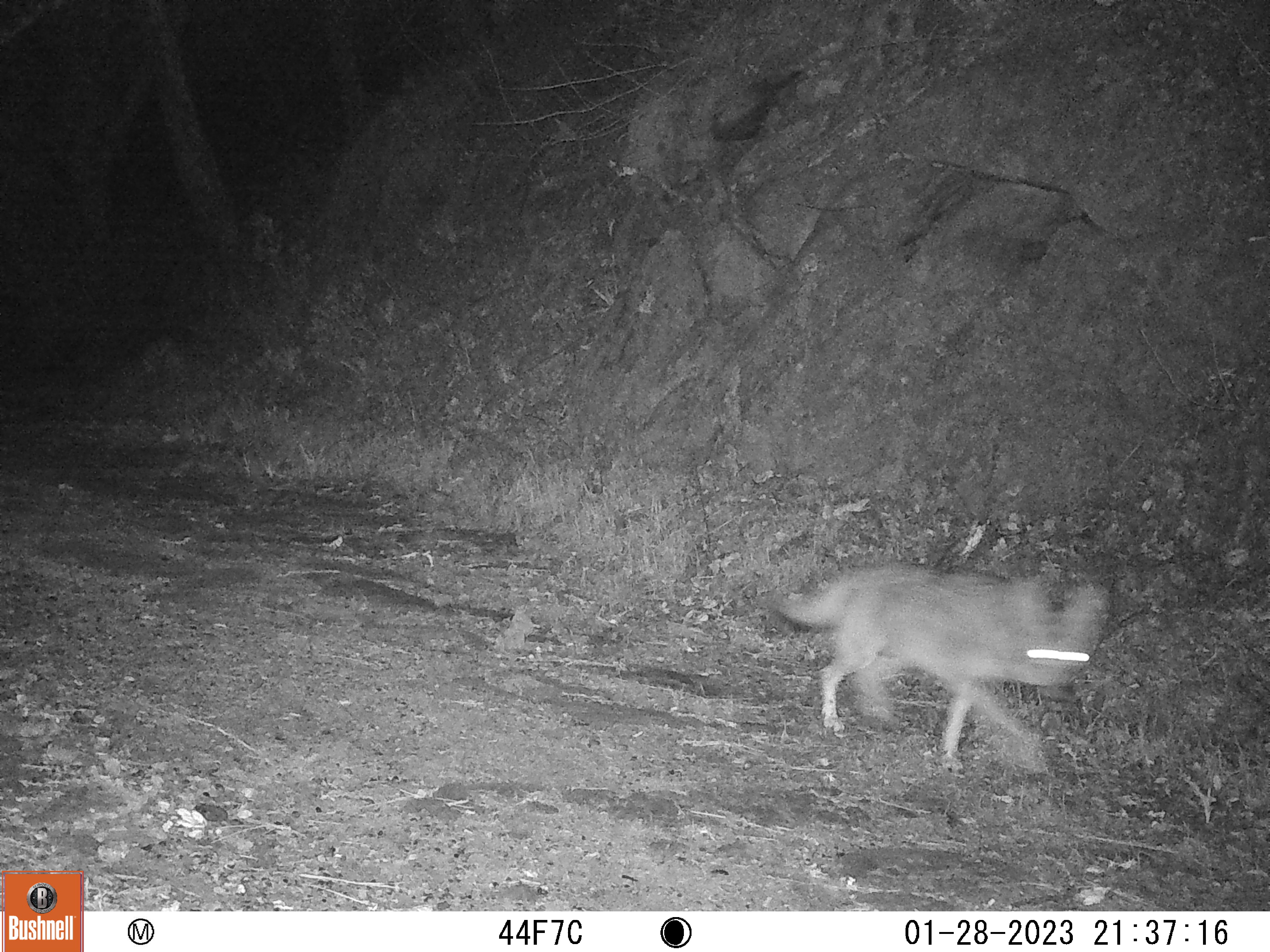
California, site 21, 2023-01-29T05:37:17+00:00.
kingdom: Animalia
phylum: Chordata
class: Mammalia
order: Carnivora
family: Canidae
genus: Canis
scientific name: Canis latrans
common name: coyote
Coyote (Canis latrans).